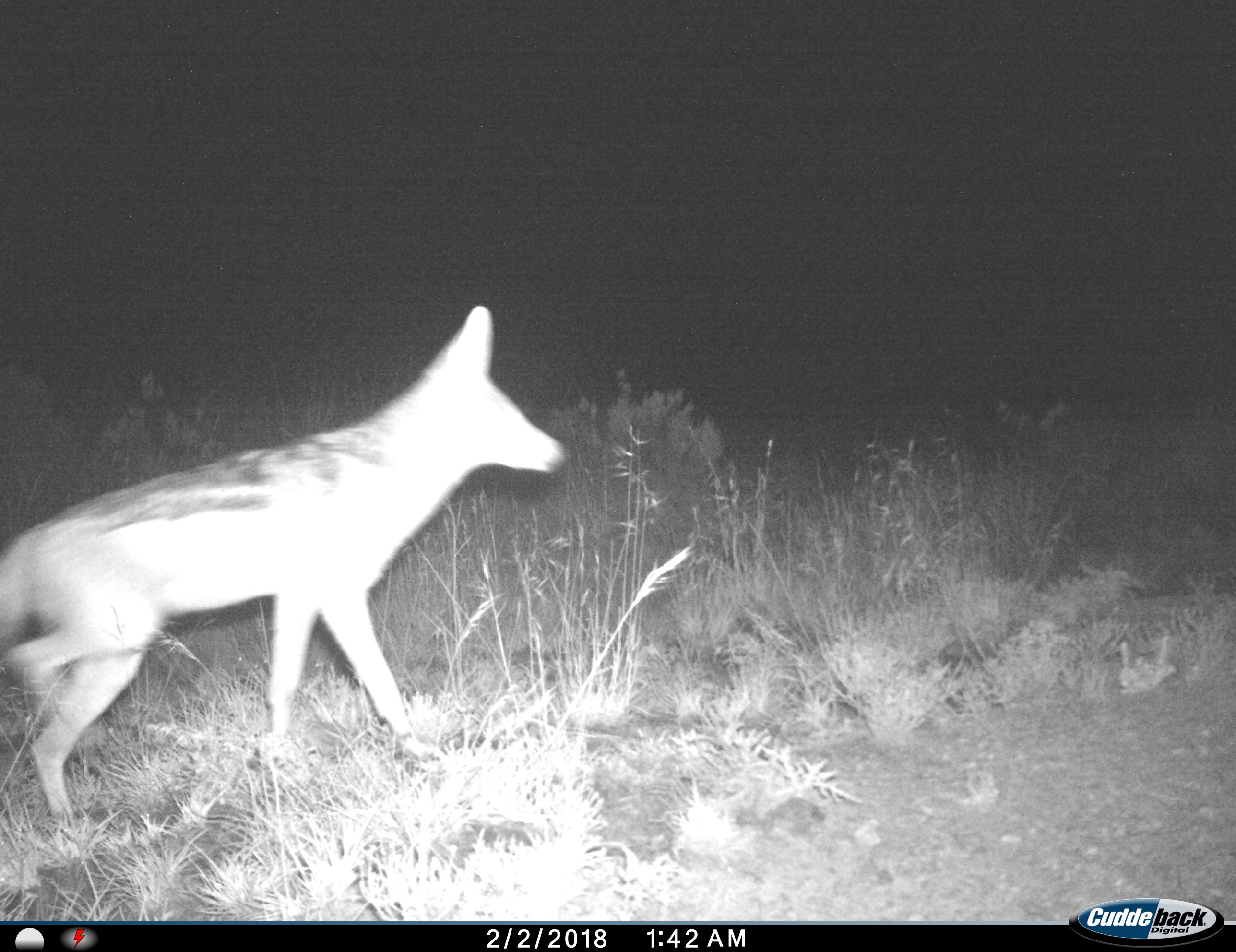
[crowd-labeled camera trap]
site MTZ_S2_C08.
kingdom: Animalia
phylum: Chordata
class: Mammalia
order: Carnivora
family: Canidae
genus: Lupulella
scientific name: Lupulella mesomelas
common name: black-backed jackal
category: jackalblackbacked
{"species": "jackalblackbacked (black-backed jackal) (Lupulella mesomelas)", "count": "1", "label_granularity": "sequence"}